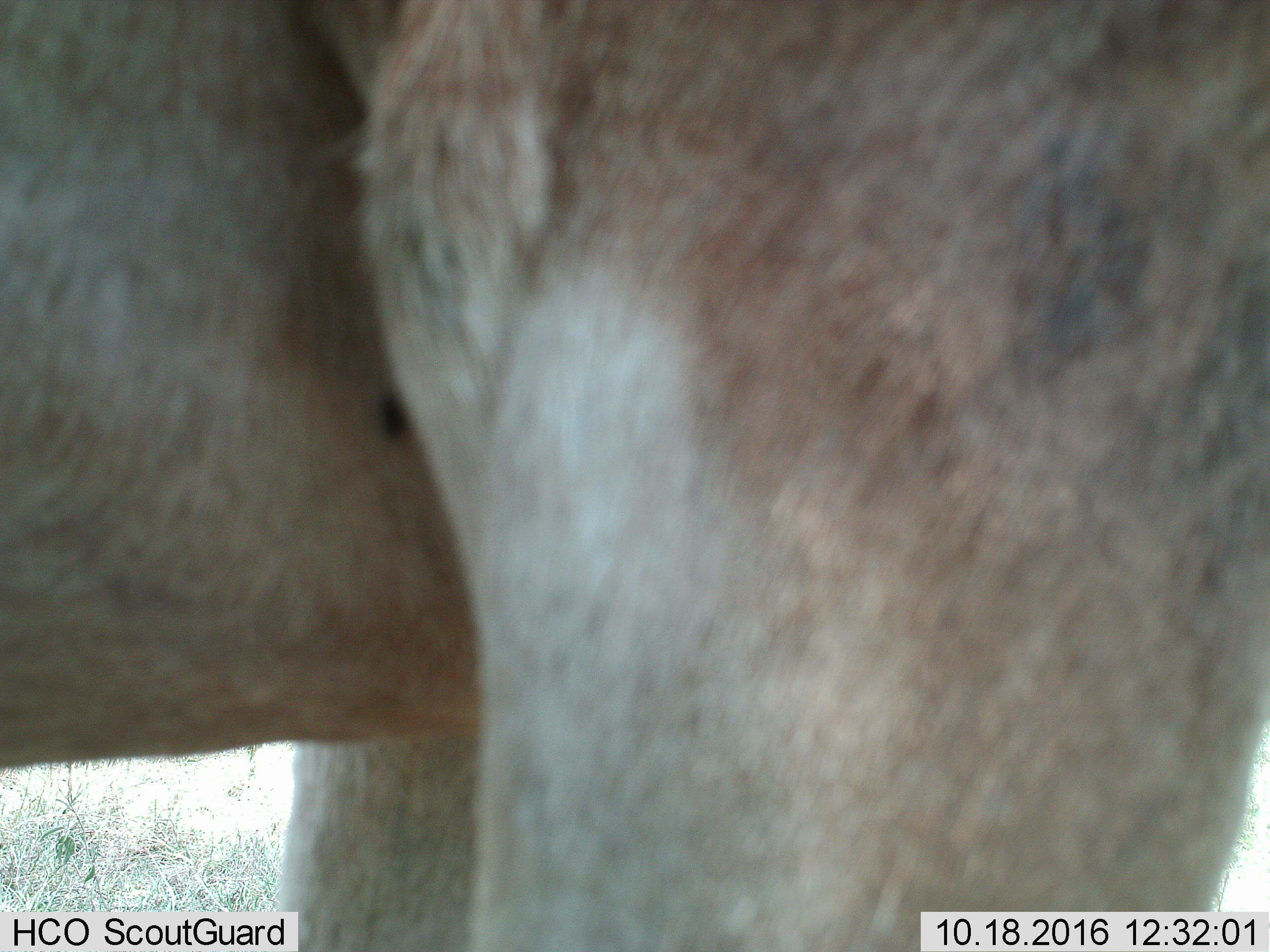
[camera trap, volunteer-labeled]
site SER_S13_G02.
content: unidentified animal